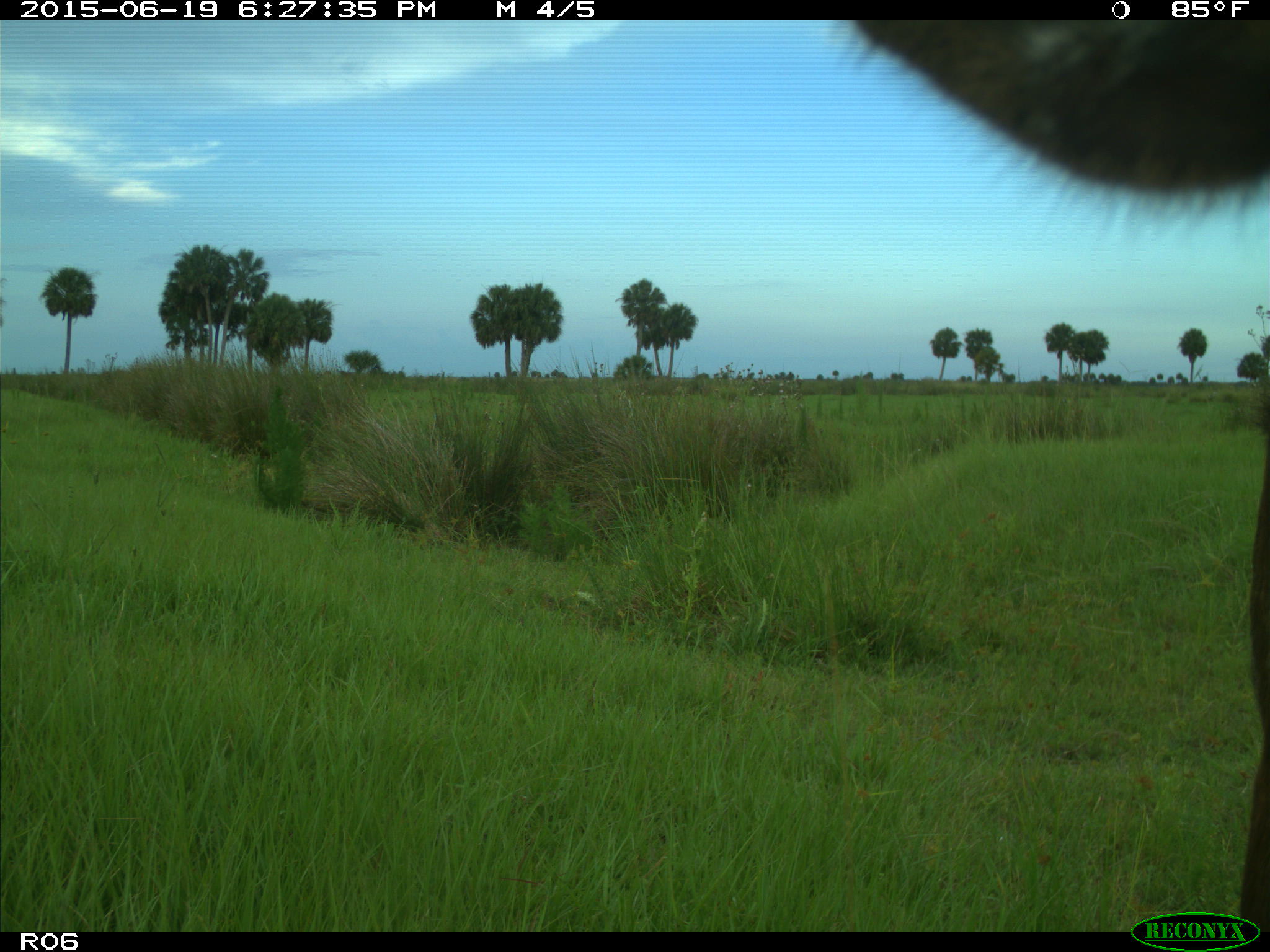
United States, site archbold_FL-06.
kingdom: Animalia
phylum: Chordata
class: Mammalia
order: Artiodactyla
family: Bovidae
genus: Bos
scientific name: Bos taurus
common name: domestic cow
Bos taurus (domestic cow).